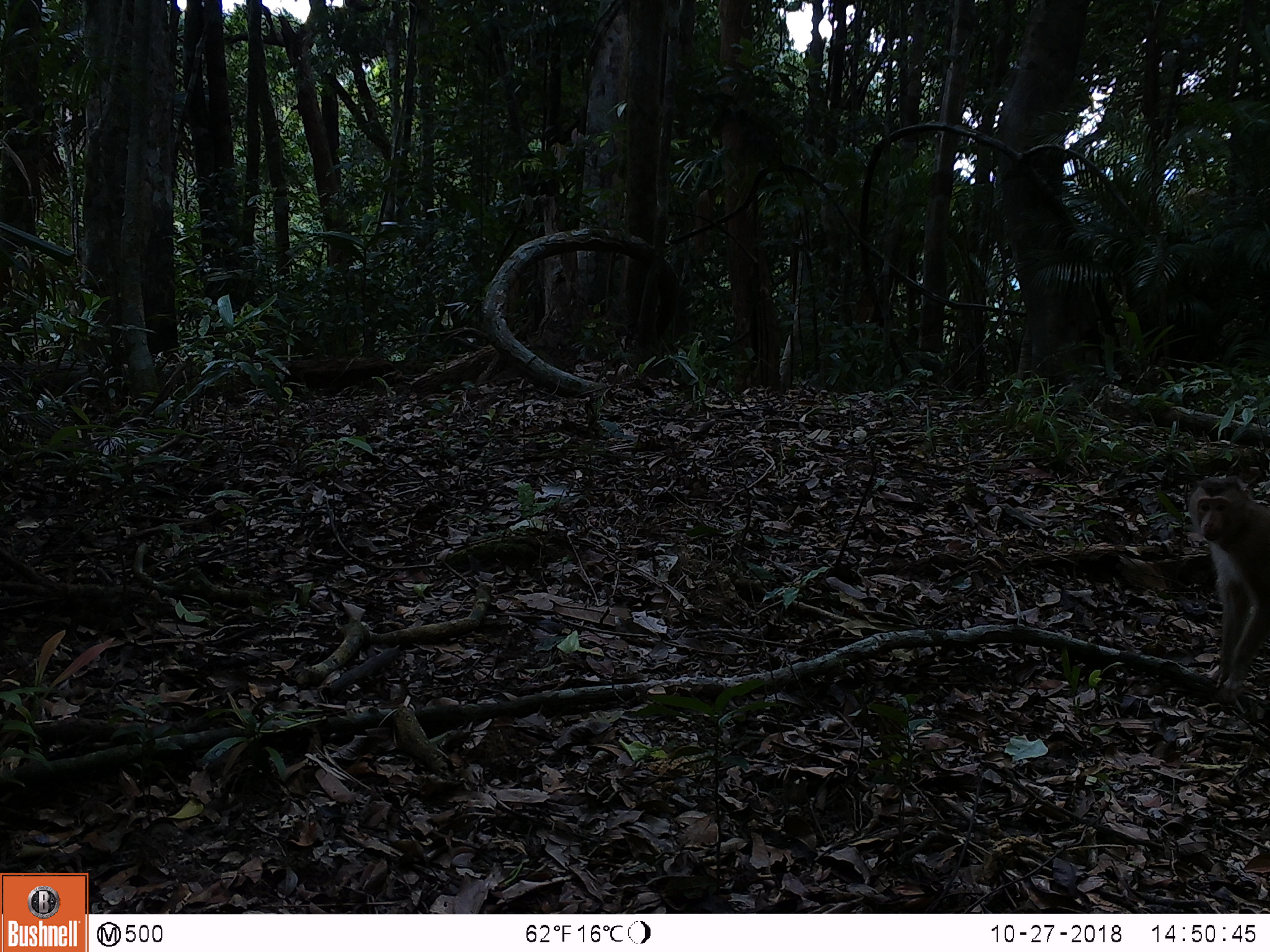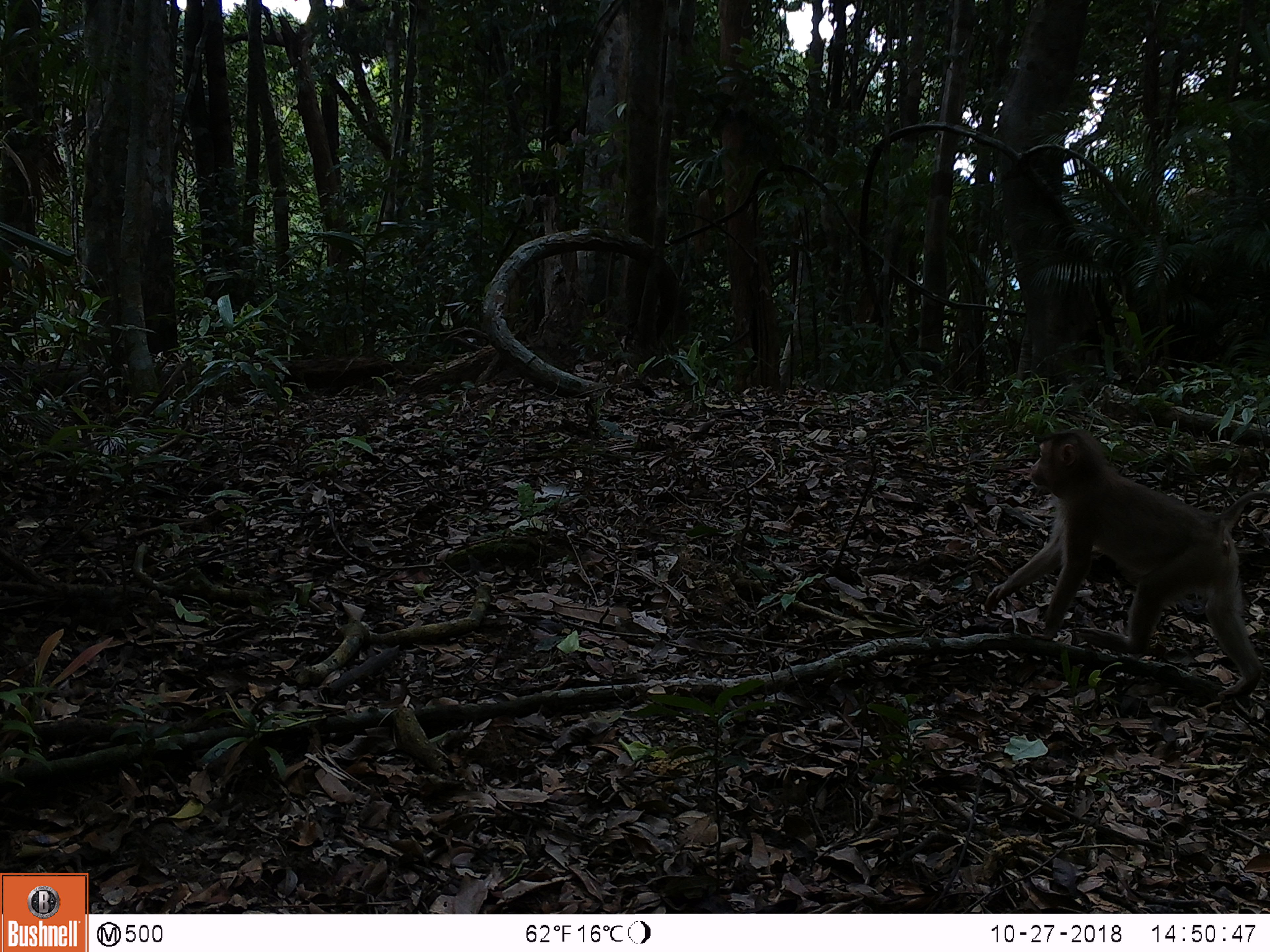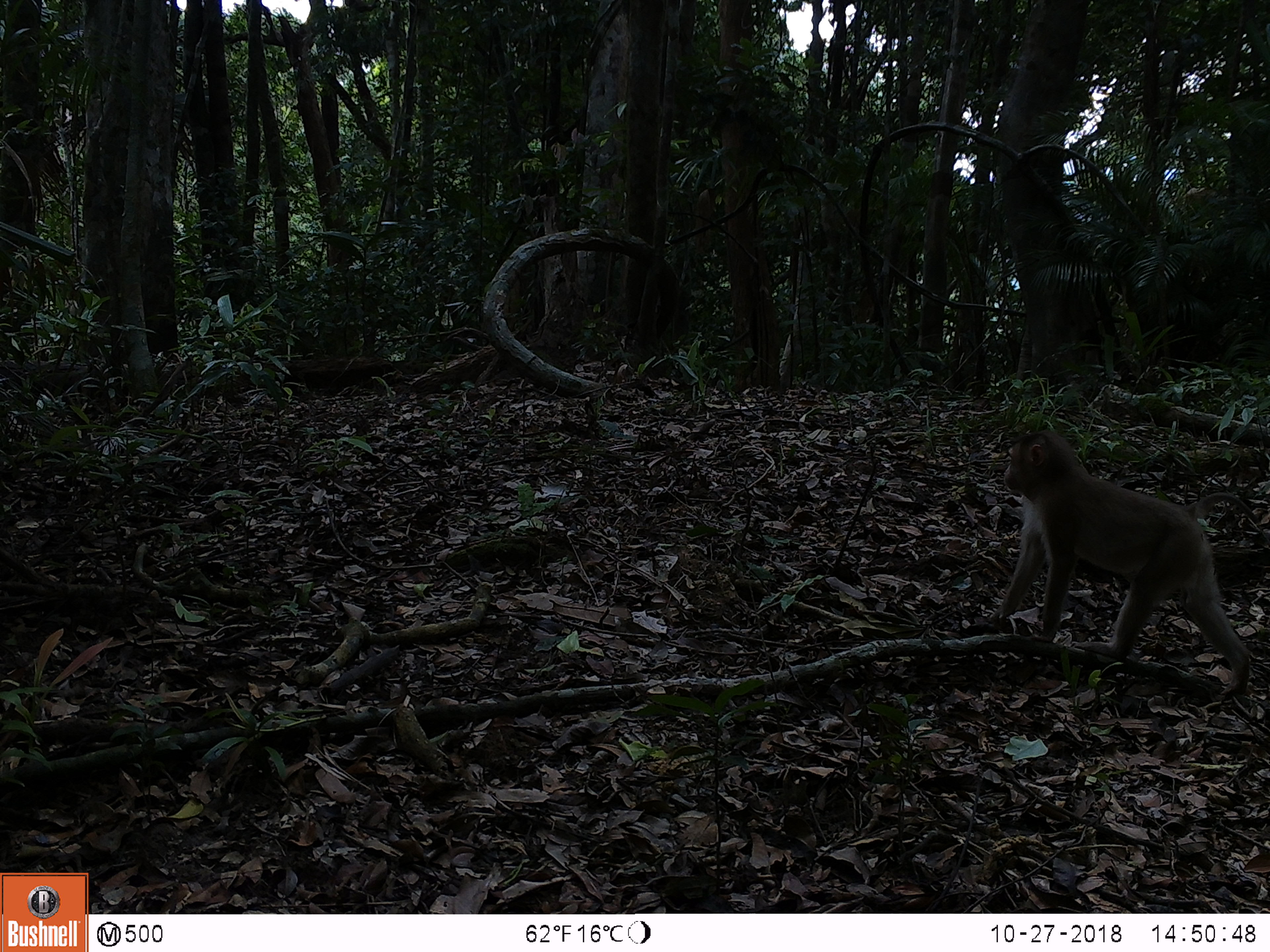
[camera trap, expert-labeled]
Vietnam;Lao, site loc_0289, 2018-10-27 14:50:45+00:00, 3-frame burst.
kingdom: Animalia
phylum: Chordata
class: Mammalia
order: Primates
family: Cercopithecidae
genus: Macaca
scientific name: Macaca nemestrina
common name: pig-tailed macaque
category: pig tailed macaque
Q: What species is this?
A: Pig tailed macaque (pig-tailed macaque) (Macaca nemestrina).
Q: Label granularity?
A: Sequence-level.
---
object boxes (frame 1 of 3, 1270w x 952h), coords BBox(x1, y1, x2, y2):
pig tailed macaque: BBox(1187, 475, 1270, 701)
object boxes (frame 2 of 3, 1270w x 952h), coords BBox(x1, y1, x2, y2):
pig tailed macaque: BBox(983, 427, 1270, 700)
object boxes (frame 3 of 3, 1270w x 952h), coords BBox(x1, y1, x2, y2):
pig tailed macaque: BBox(986, 428, 1252, 695)